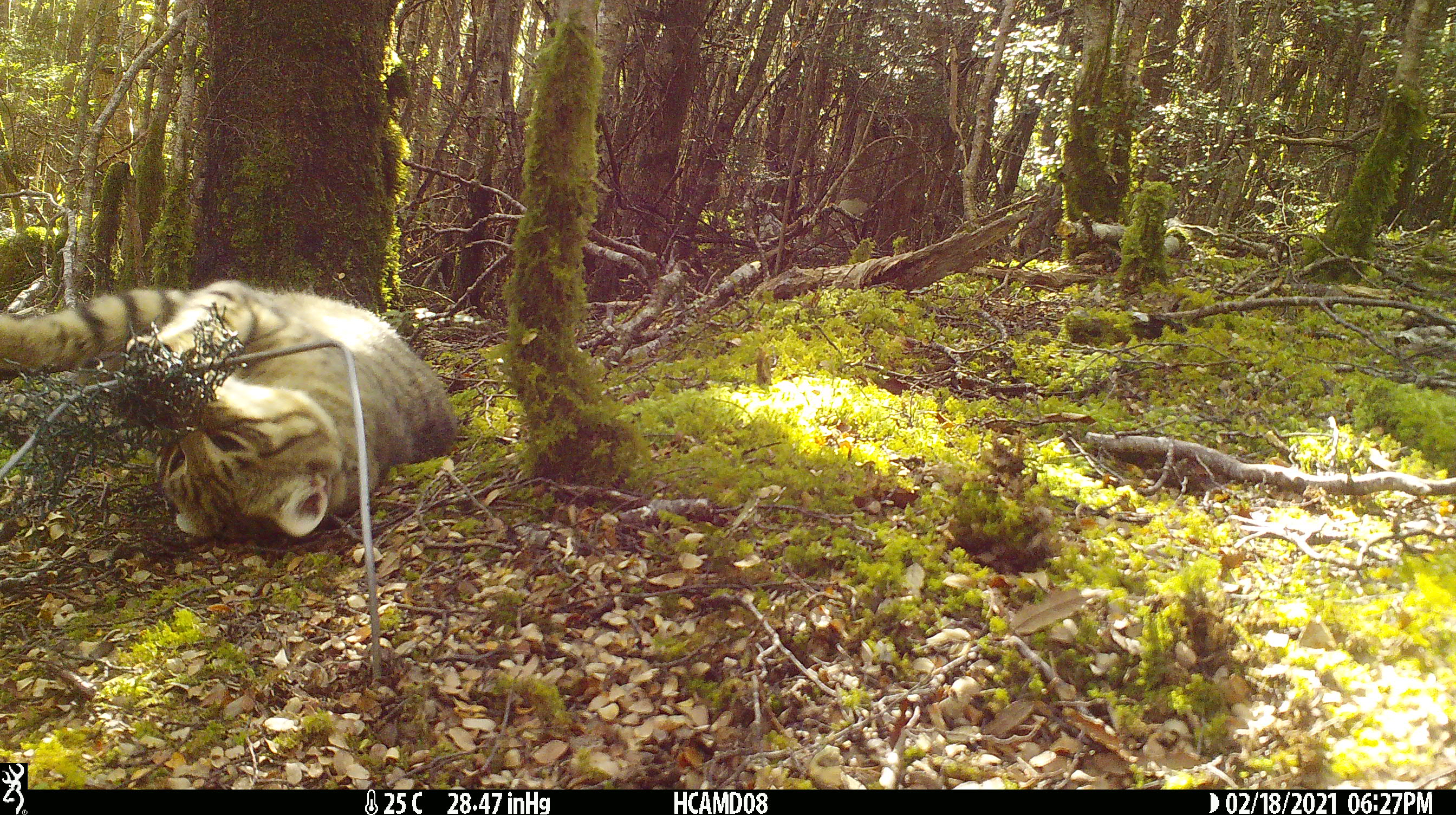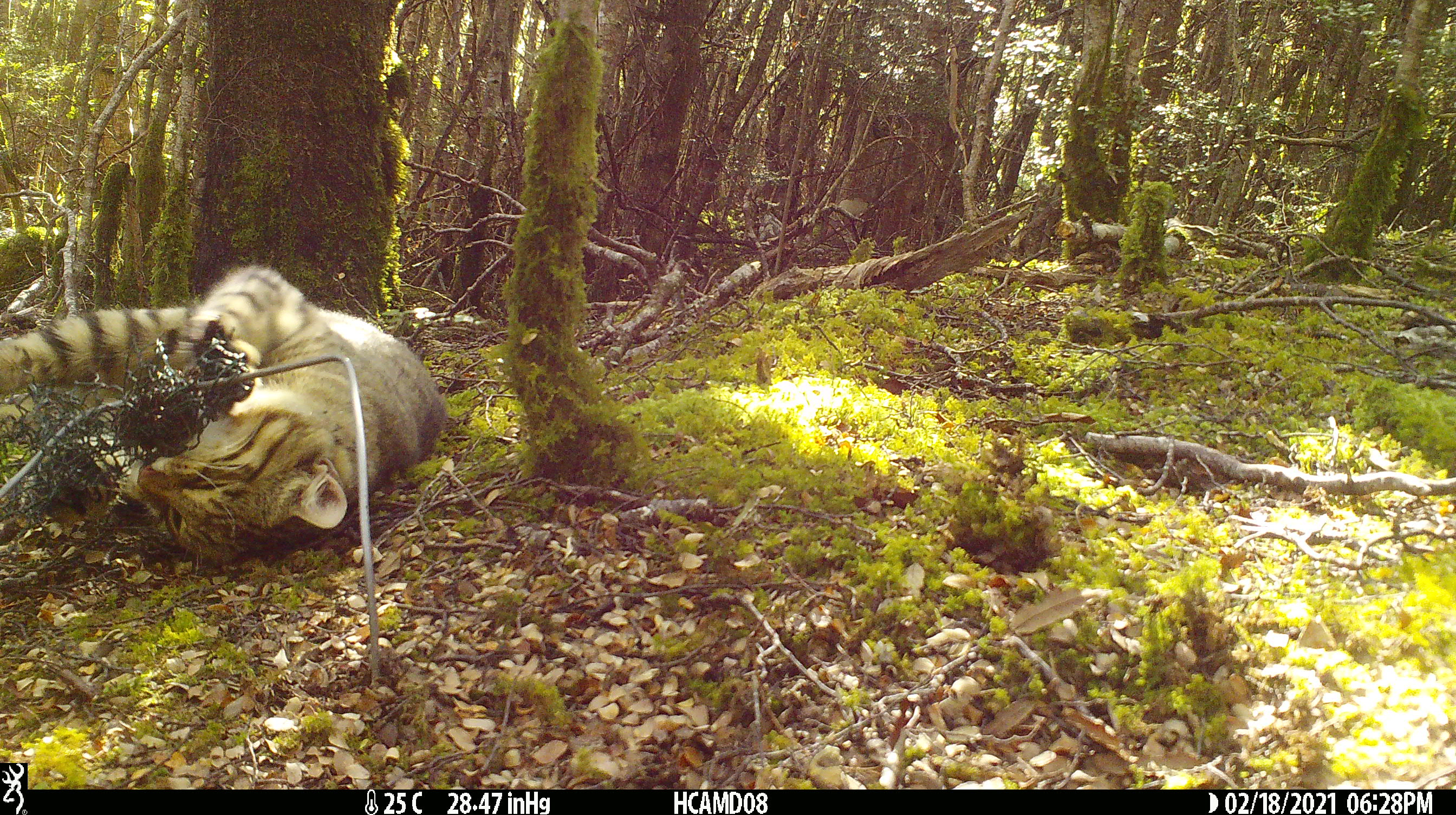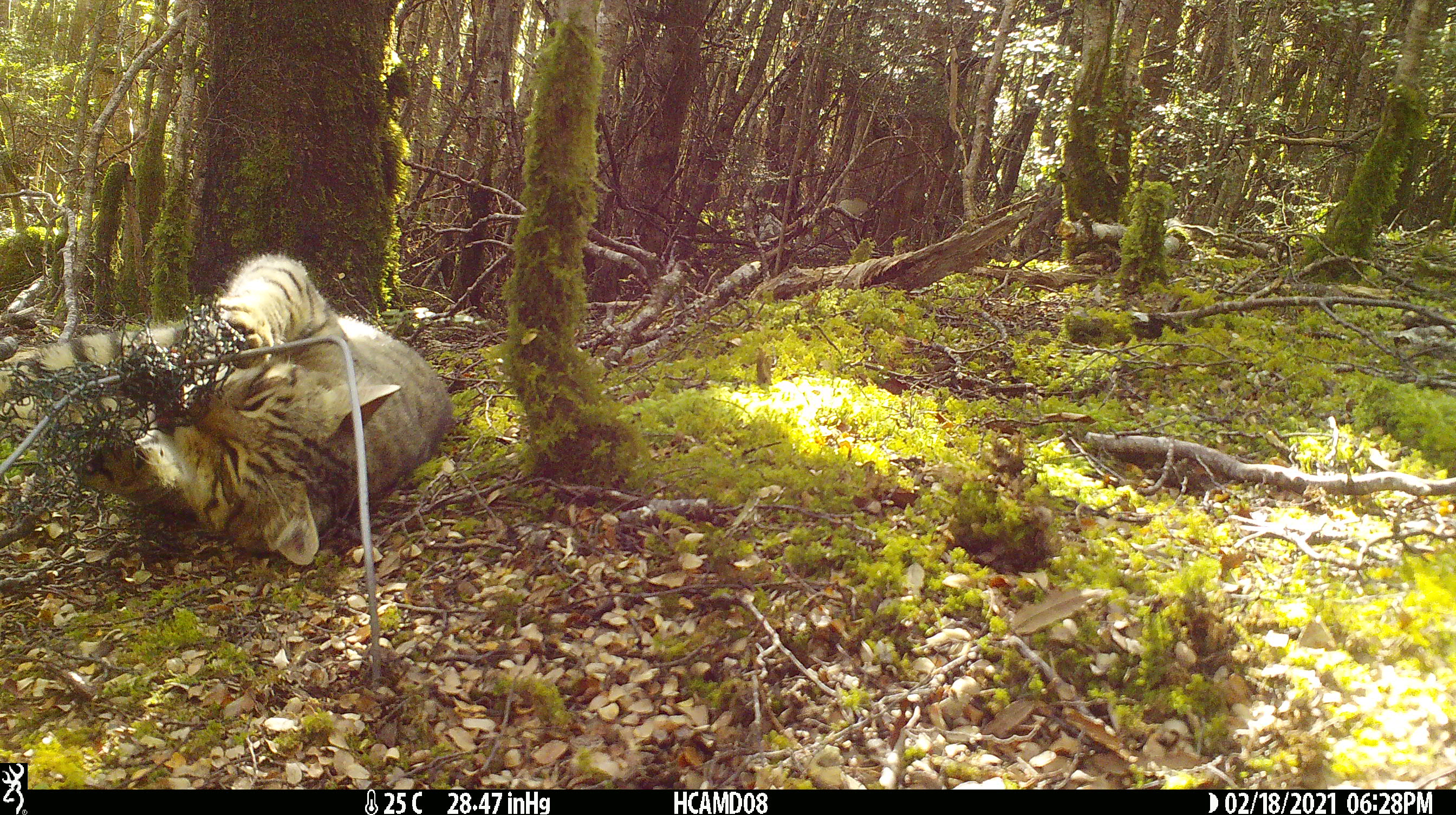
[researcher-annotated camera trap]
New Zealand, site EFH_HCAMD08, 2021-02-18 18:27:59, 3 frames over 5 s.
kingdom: Animalia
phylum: Chordata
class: Mammalia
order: Carnivora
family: Felidae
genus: Felis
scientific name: Felis catus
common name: domestic cat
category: cat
Cat (domestic cat) (Felis catus).